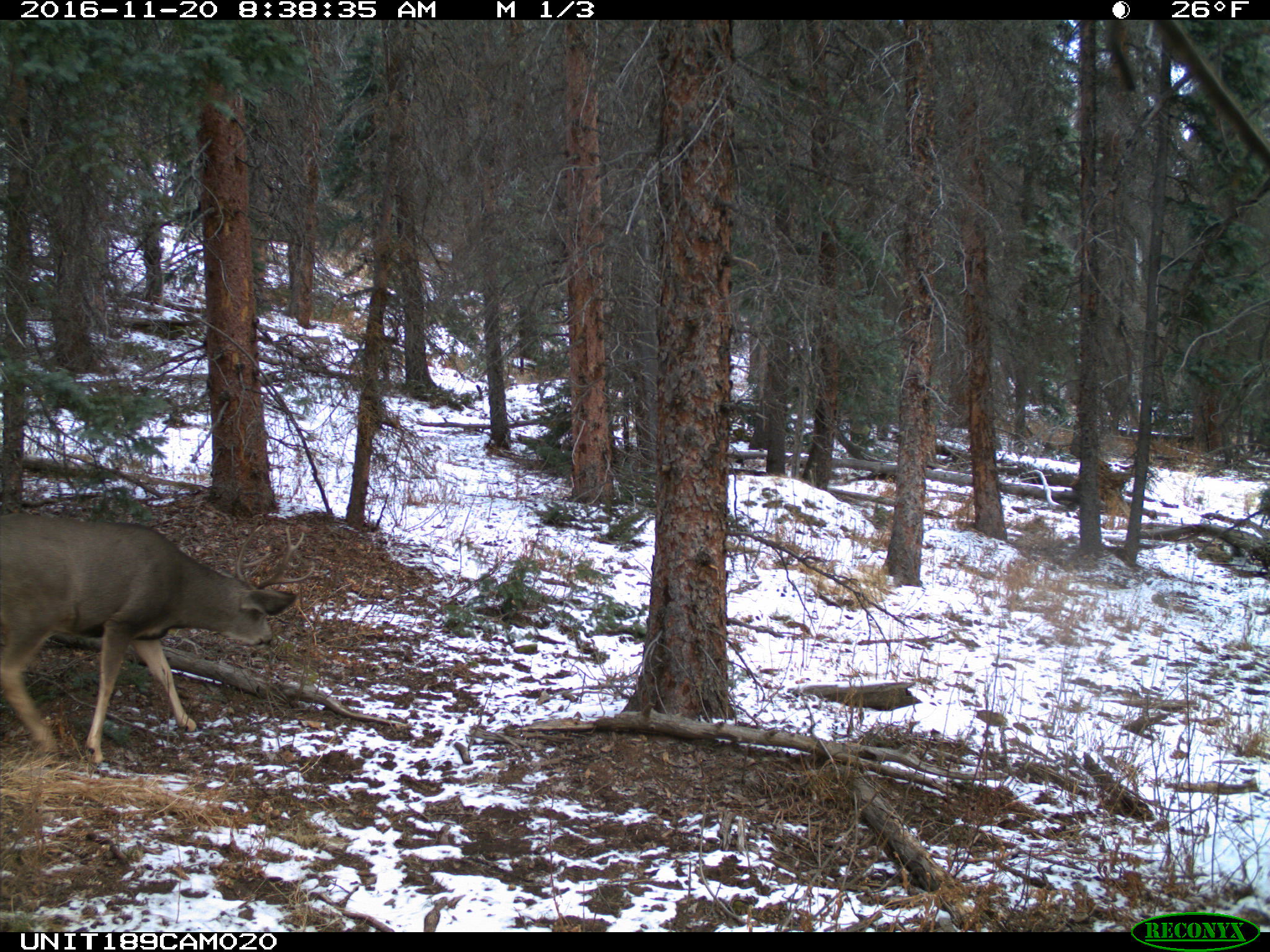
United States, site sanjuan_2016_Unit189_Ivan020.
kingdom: Animalia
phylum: Chordata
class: Mammalia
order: Artiodactyla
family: Cervidae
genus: Odocoileus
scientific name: Odocoileus hemionus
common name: mule deer